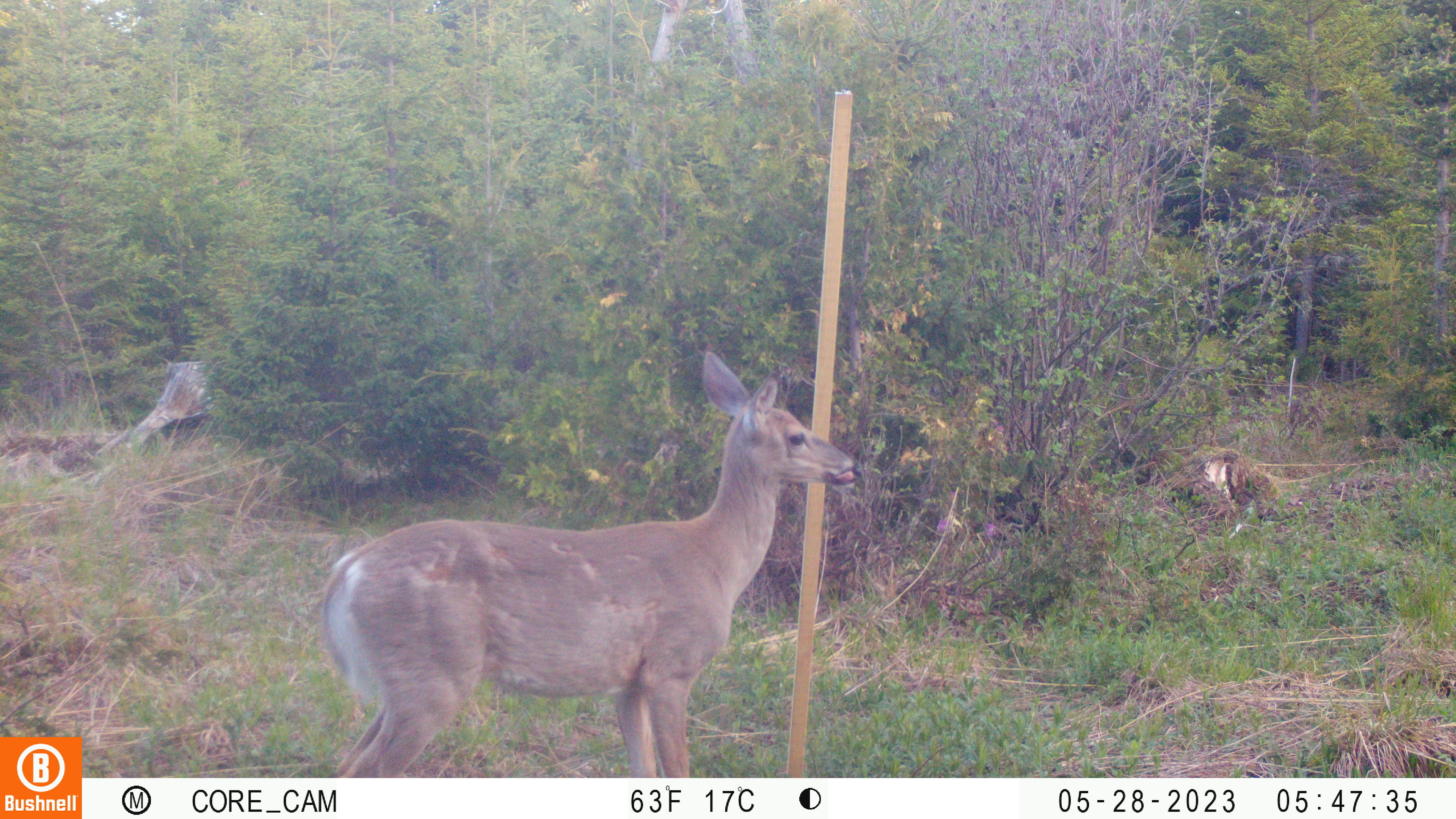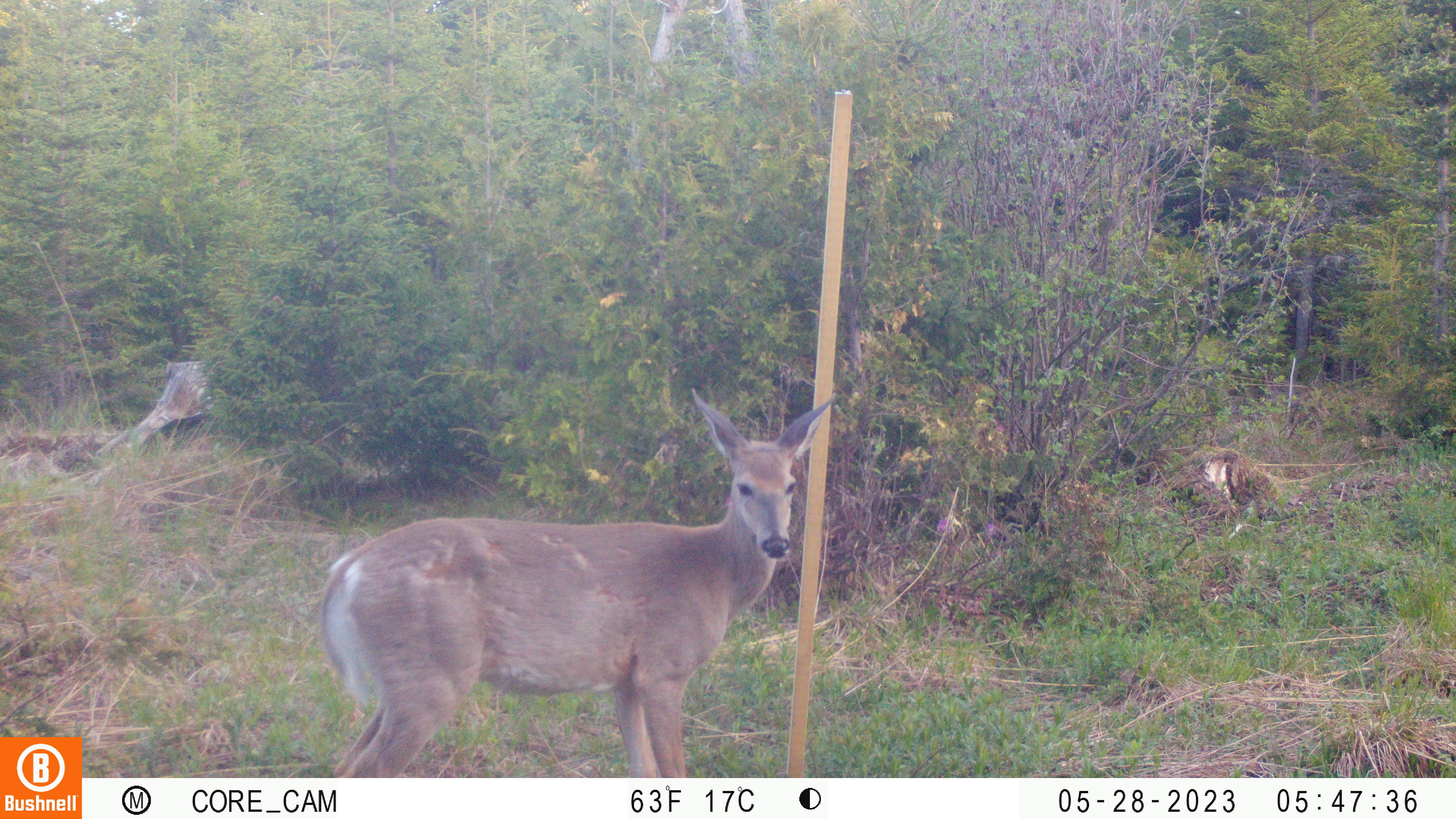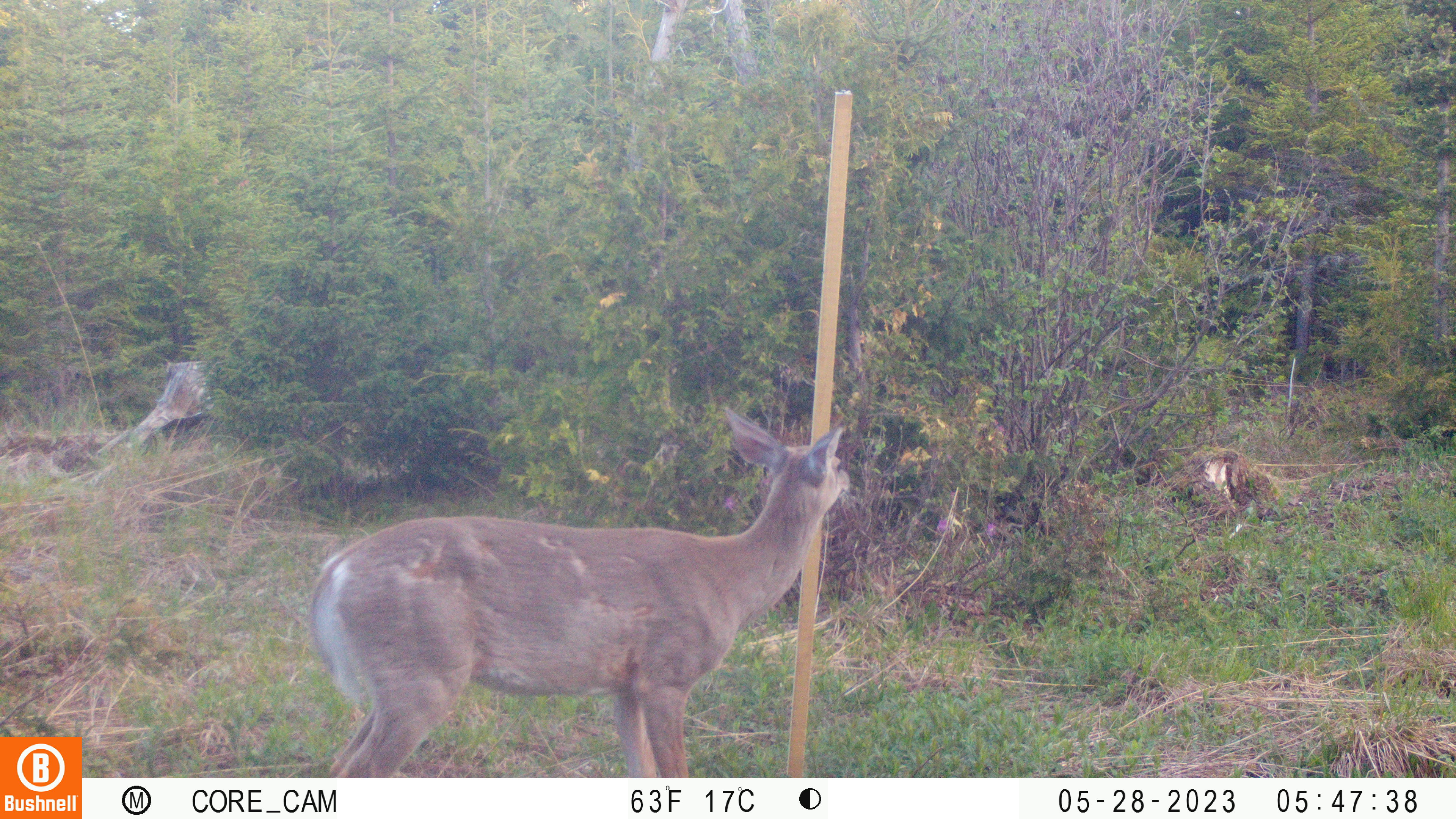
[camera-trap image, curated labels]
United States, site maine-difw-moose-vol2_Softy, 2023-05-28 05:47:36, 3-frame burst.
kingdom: Animalia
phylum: Chordata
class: Mammalia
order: Artiodactyla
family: Cervidae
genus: Odocoileus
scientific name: Odocoileus virginianus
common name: white-tailed deer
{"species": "white-tailed deer (Odocoileus virginianus)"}